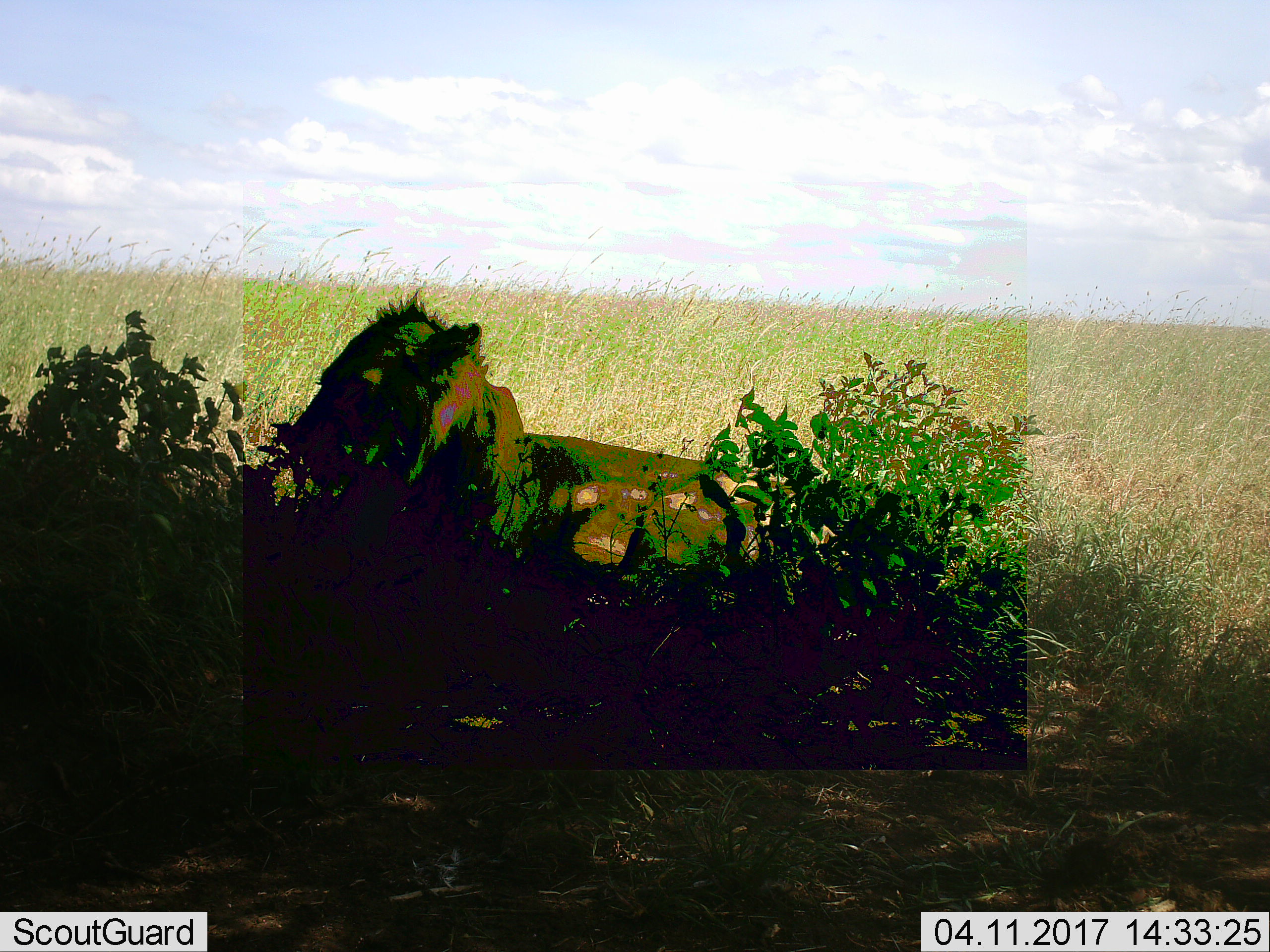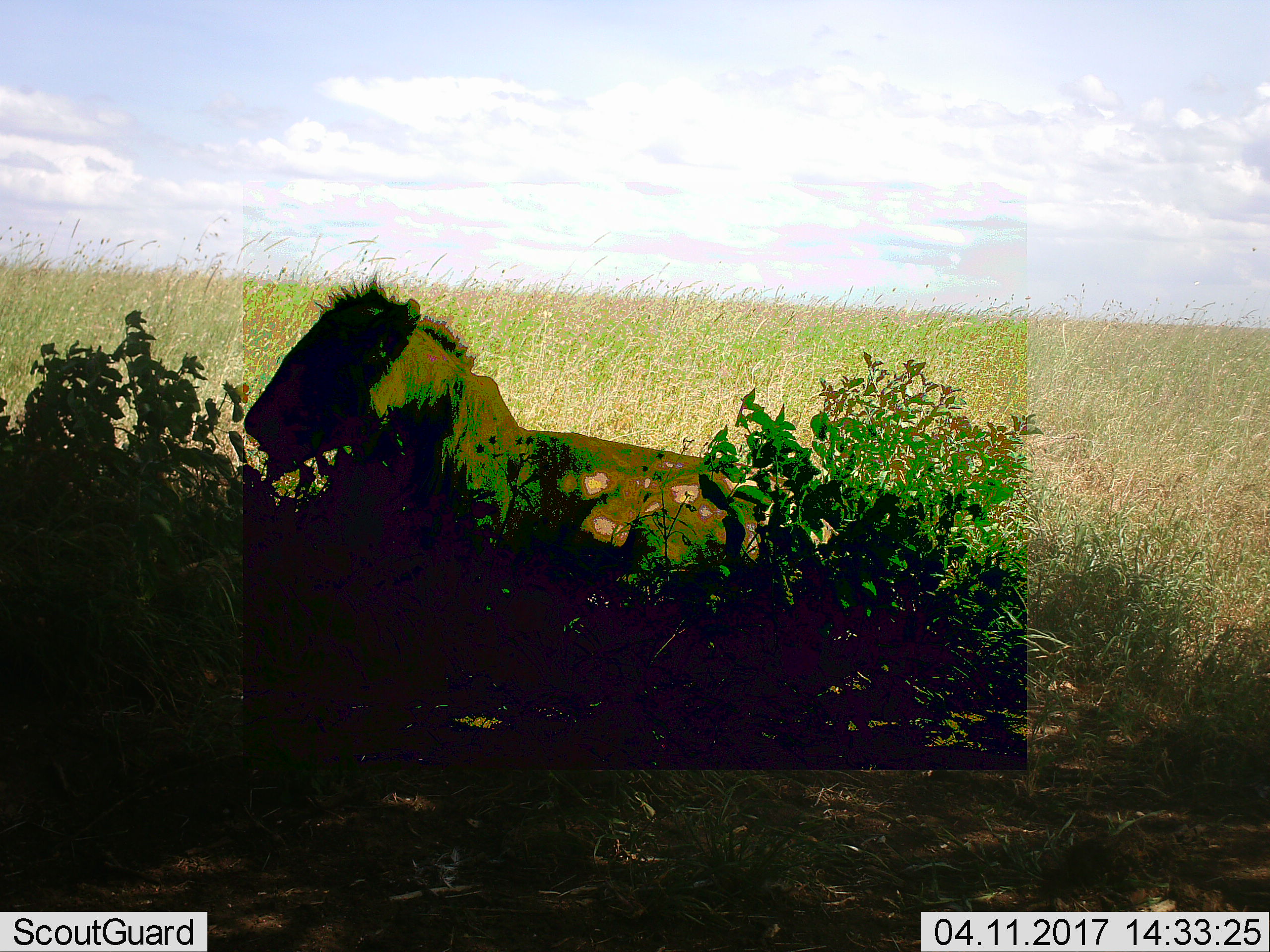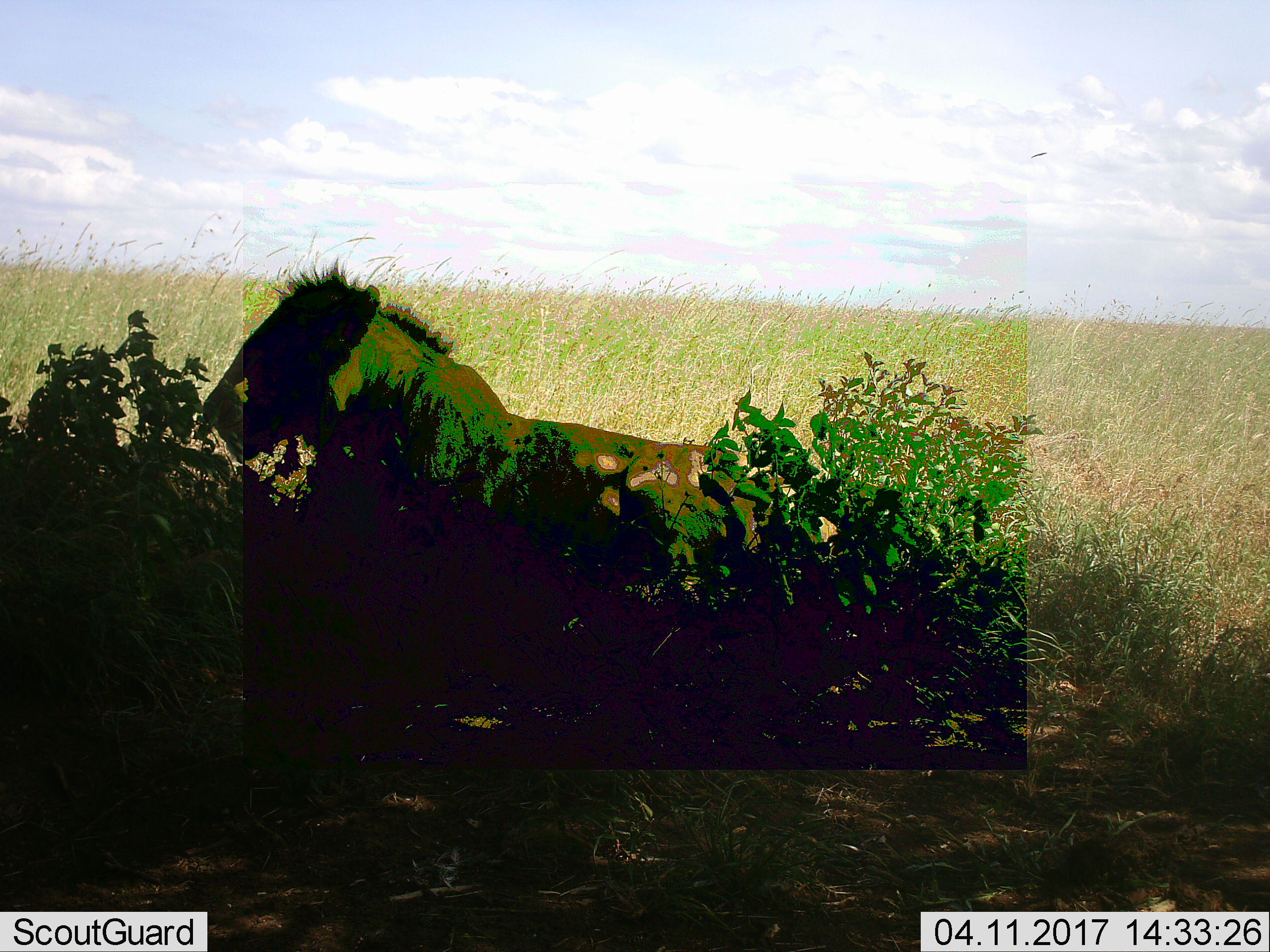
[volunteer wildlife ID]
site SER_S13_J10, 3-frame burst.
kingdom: Animalia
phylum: Chordata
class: Mammalia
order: Carnivora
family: Felidae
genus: Panthera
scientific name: Panthera leo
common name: lion male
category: lionmale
Lionmale (lion male) (Panthera leo), count 1. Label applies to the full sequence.